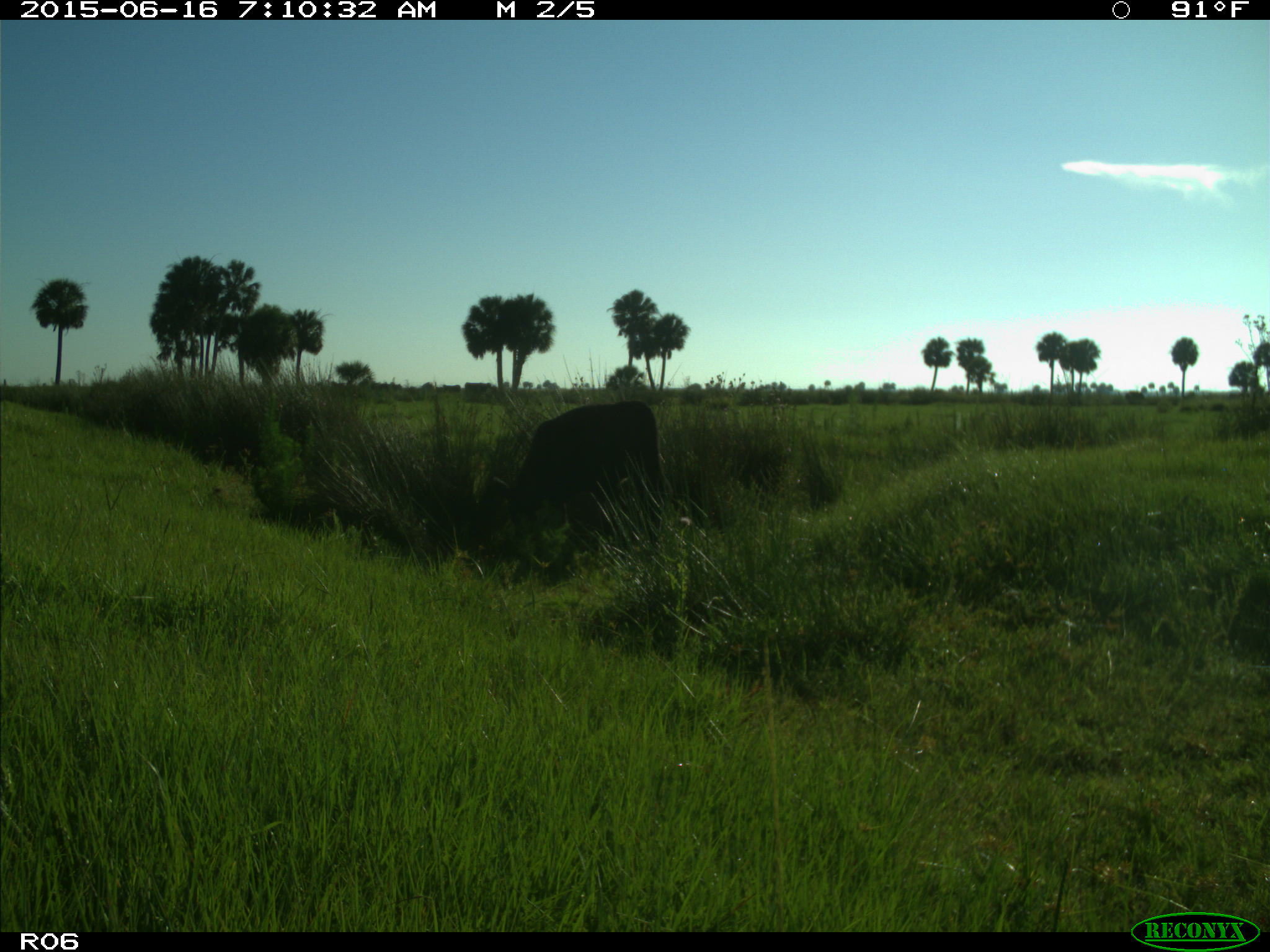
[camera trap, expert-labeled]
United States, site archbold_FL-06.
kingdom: Animalia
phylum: Chordata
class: Mammalia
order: Artiodactyla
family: Bovidae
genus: Bos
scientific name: Bos taurus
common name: domestic cow